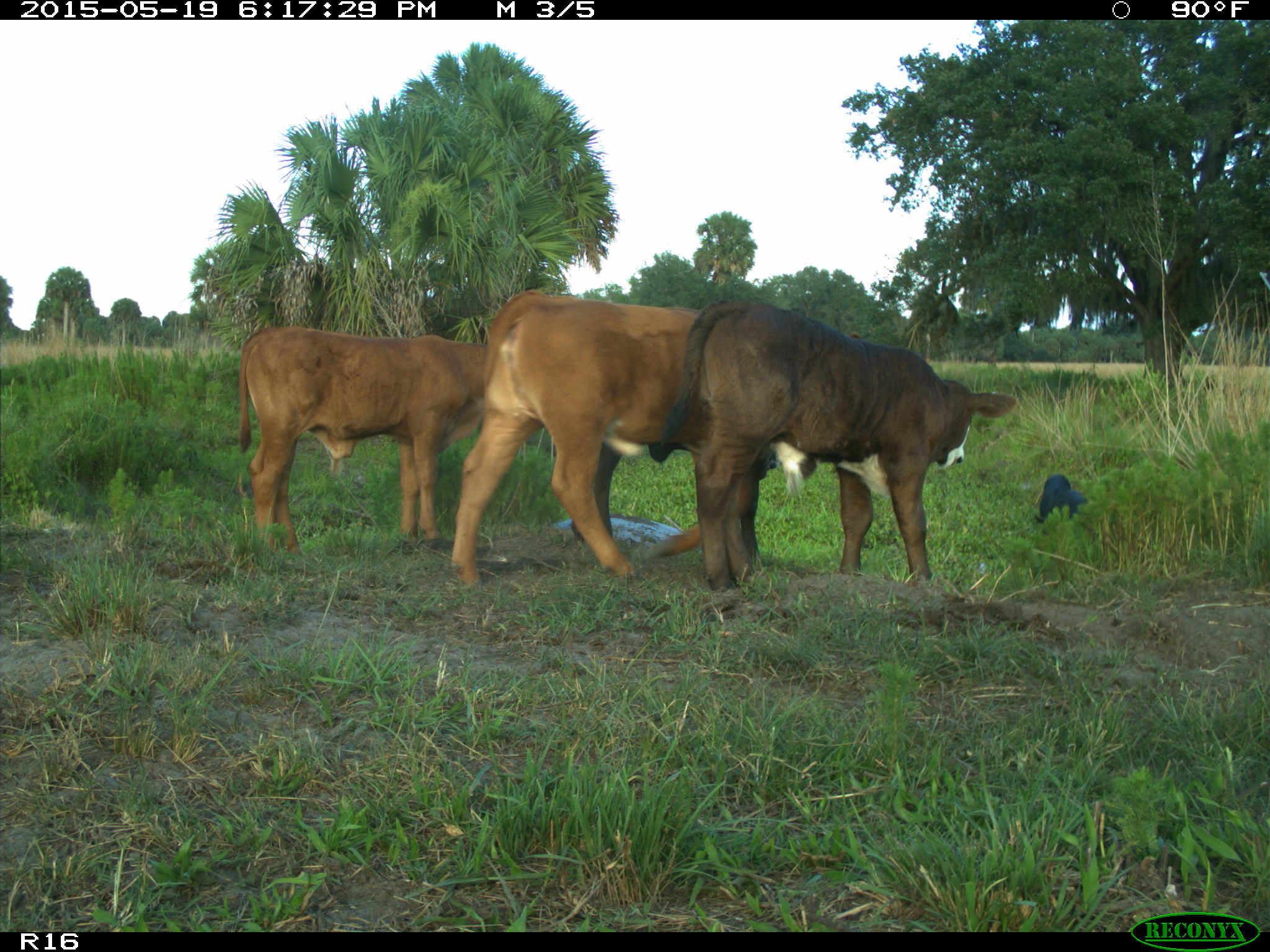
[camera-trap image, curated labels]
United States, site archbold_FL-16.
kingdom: Animalia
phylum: Chordata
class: Mammalia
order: Artiodactyla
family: Suidae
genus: Sus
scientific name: Sus scrofa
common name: wild boar